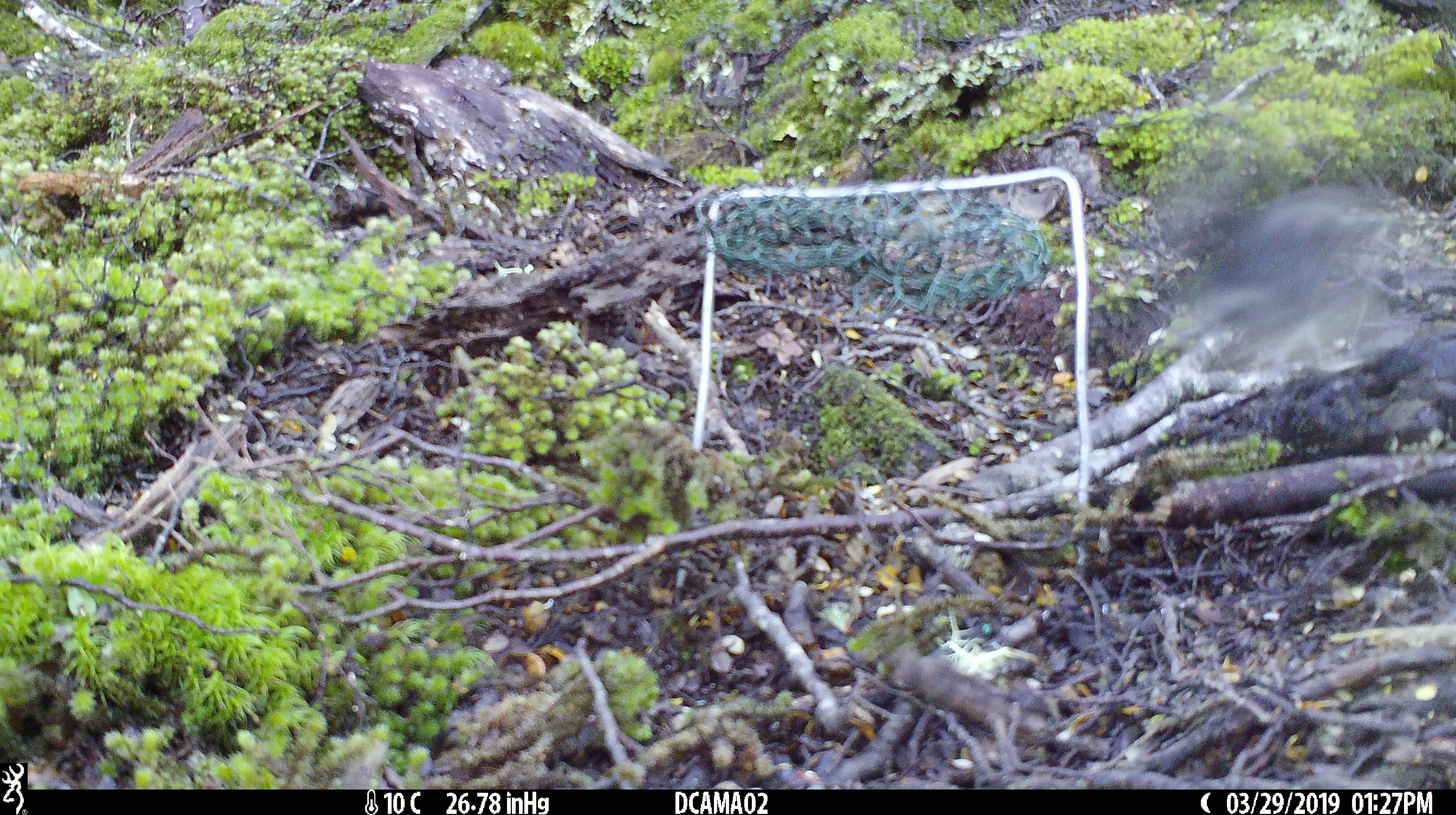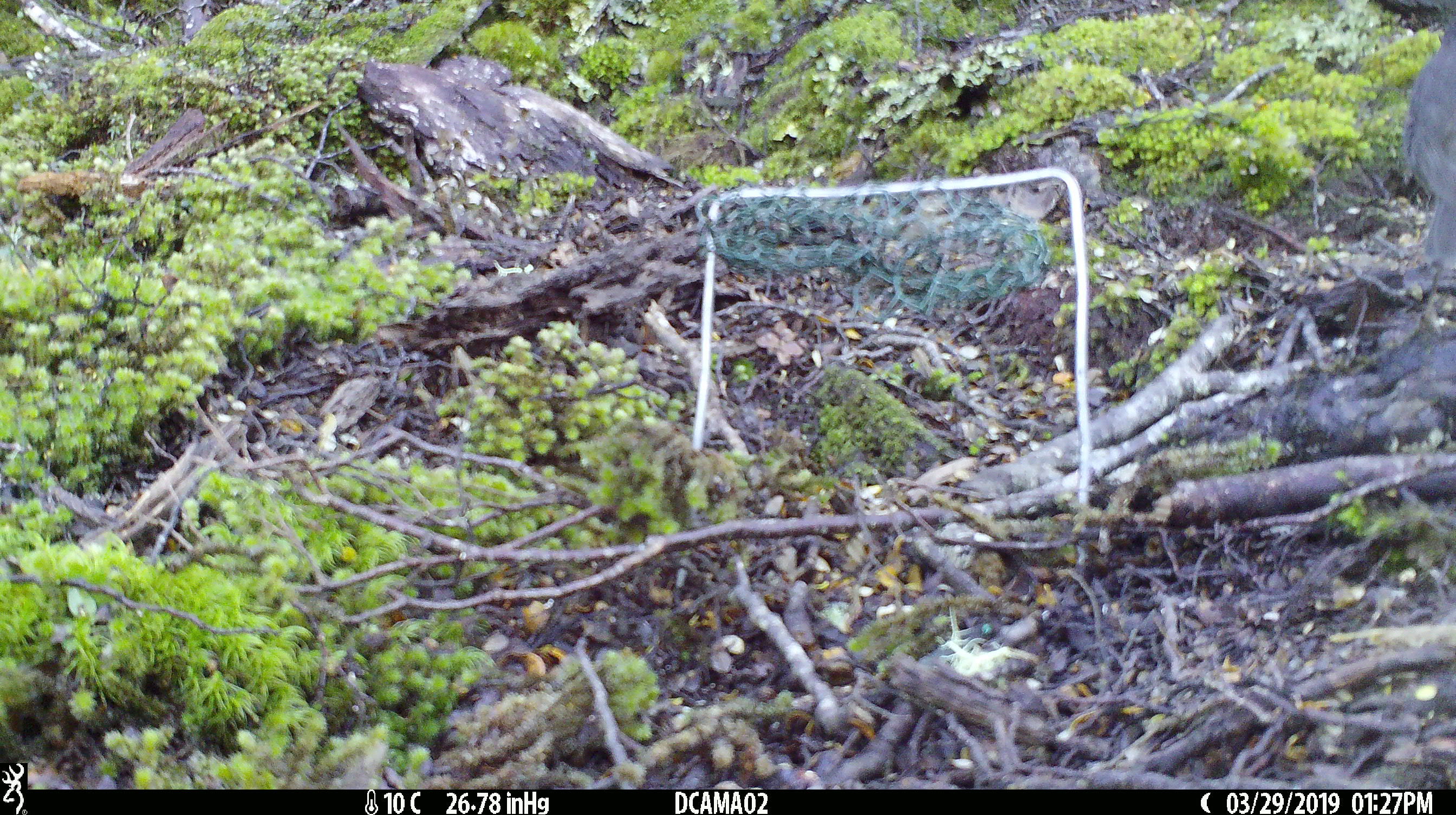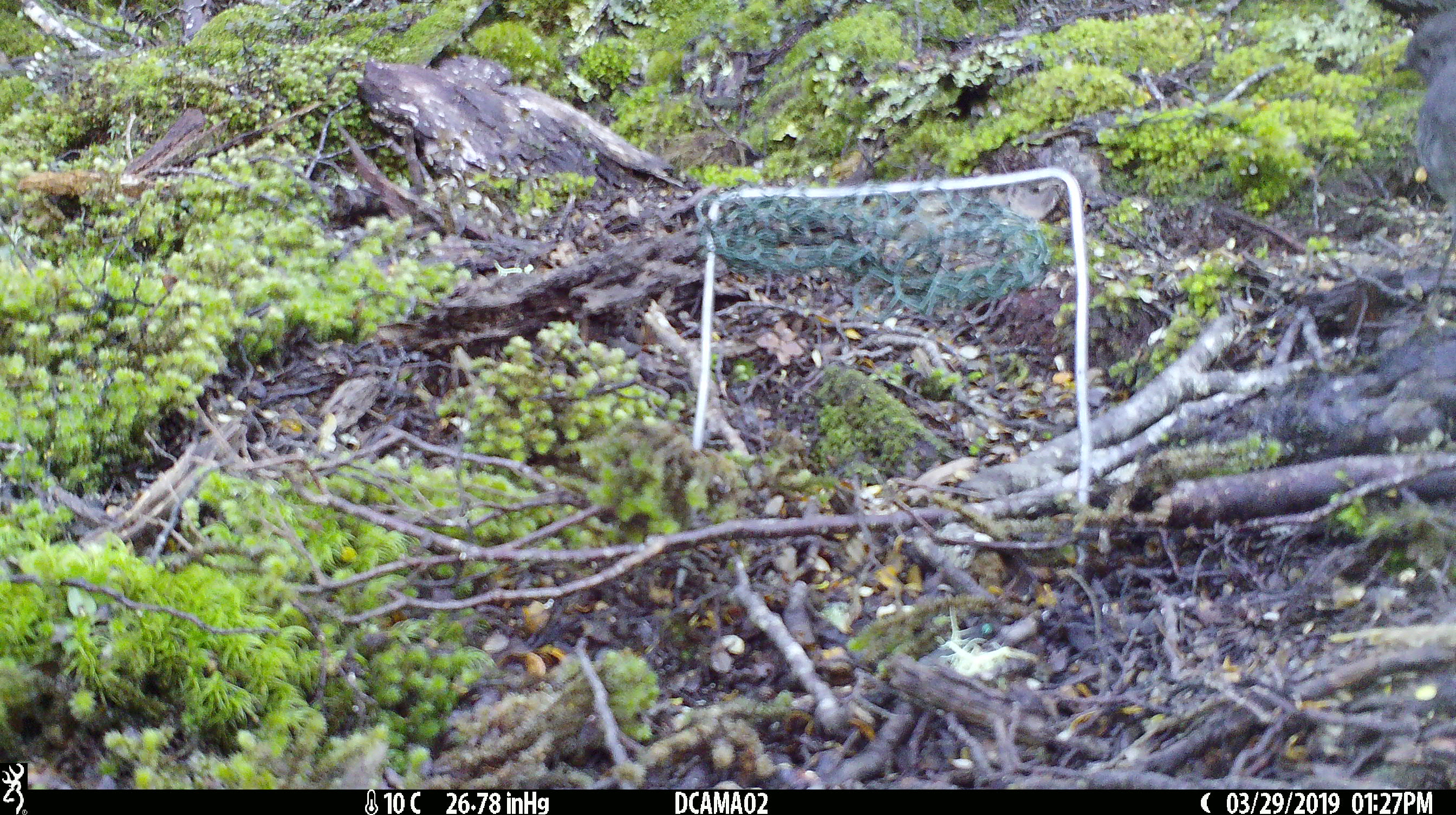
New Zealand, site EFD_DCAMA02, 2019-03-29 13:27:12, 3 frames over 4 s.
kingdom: Animalia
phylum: Chordata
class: Aves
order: Passeriformes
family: Petroicidae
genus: Petroica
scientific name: Petroica australis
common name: new zealand robin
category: robin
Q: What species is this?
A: Robin (new zealand robin) (Petroica australis).